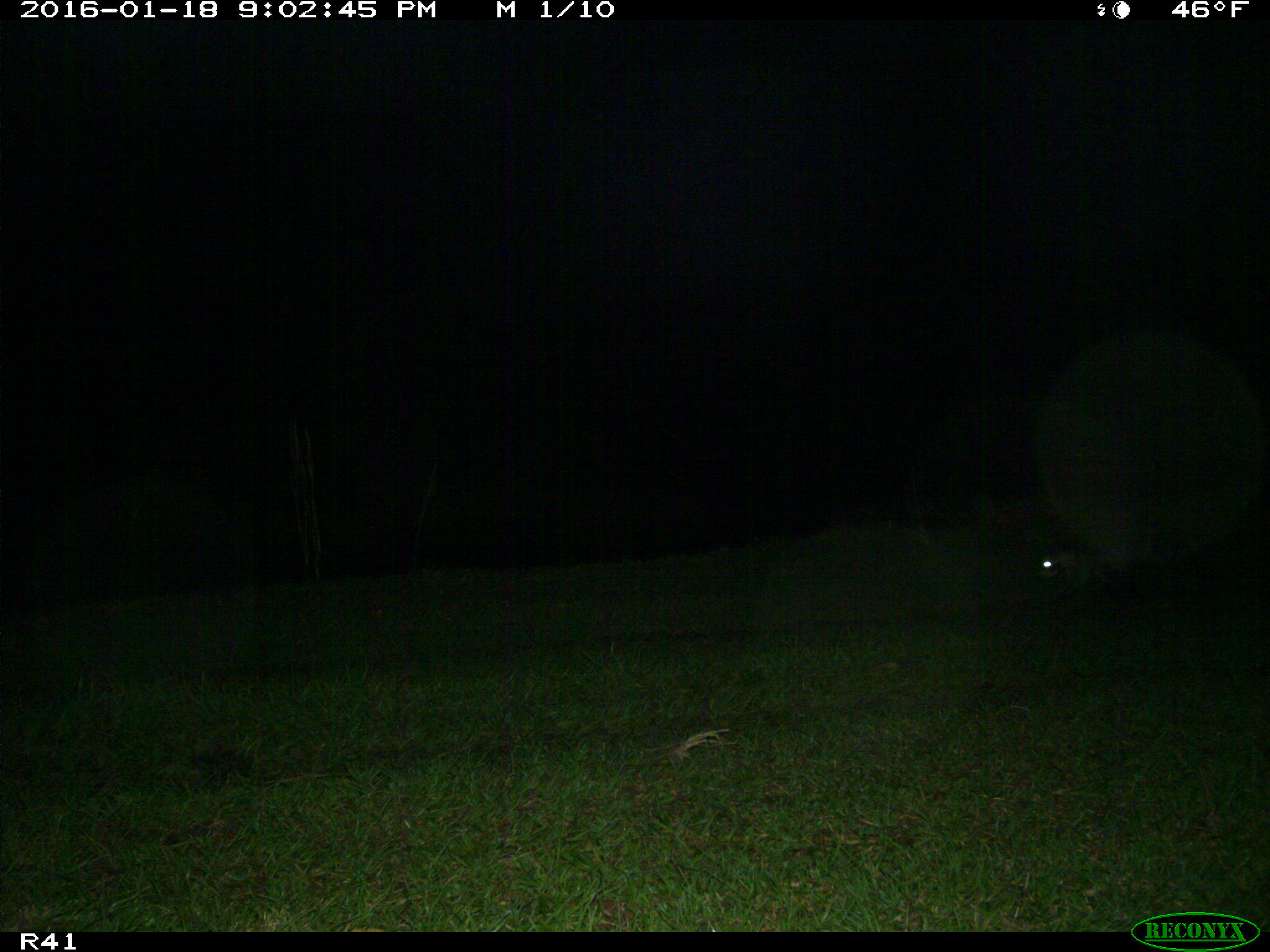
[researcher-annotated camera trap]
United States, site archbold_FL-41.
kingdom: Animalia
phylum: Chordata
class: Mammalia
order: Carnivora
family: Procyonidae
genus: Procyon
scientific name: Procyon lotor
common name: common raccoon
Procyon lotor (common raccoon).